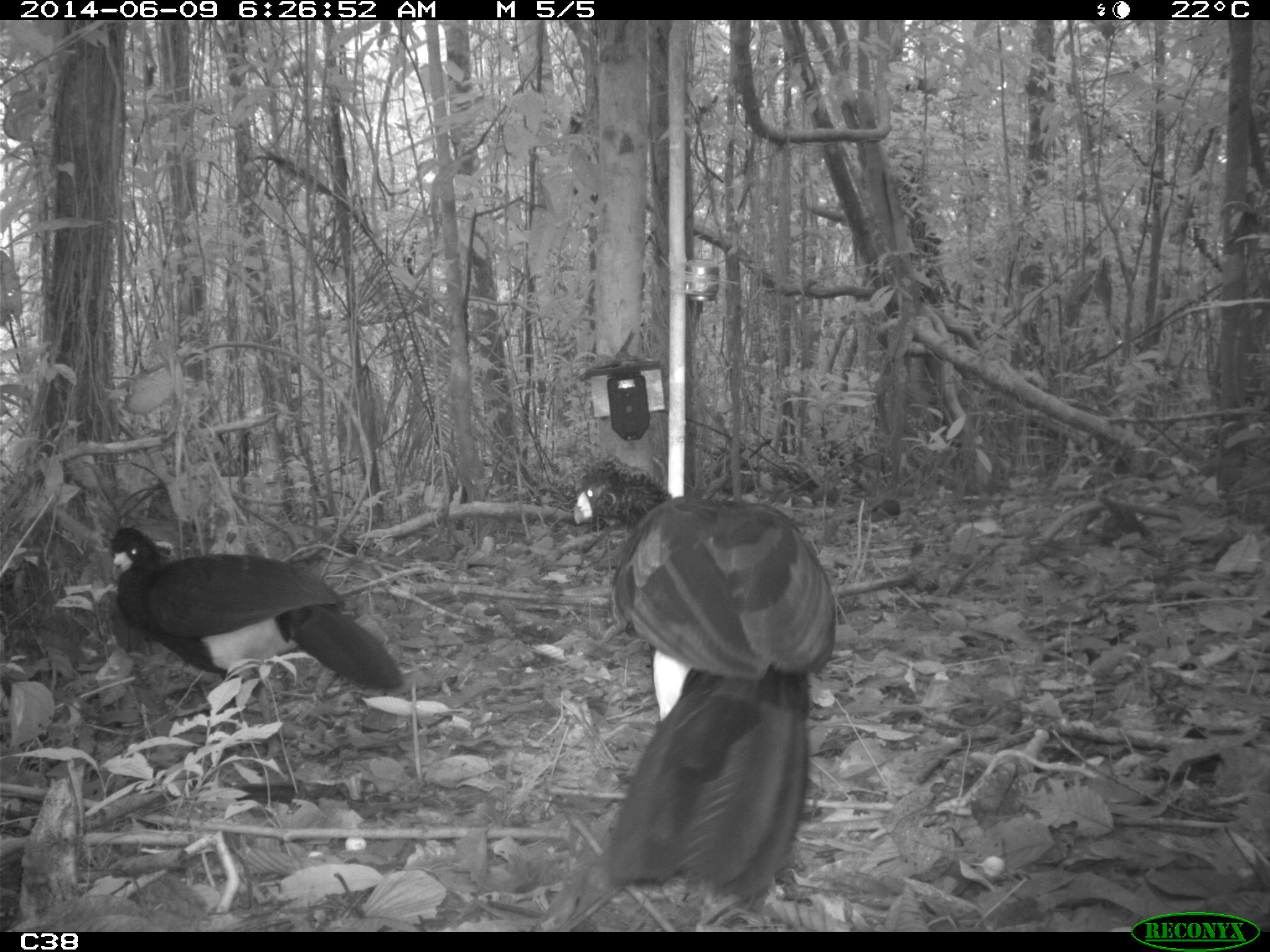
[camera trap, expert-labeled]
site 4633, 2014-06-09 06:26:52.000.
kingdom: Animalia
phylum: Chordata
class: Aves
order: Galliformes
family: Cracidae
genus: Crax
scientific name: Crax alector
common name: black curassow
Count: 2.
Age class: adult.